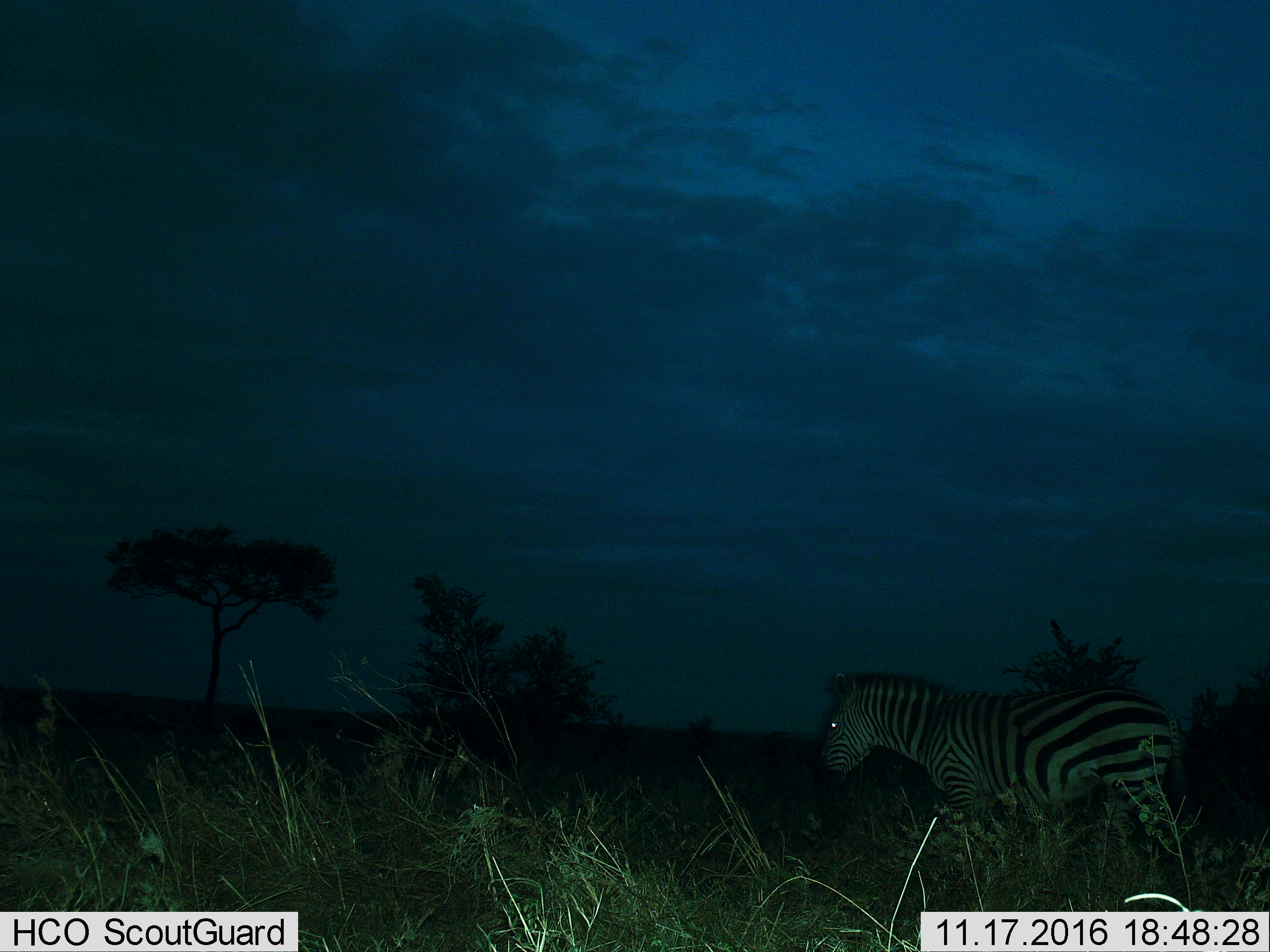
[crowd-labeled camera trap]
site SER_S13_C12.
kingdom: Animalia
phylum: Chordata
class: Mammalia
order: Perissodactyla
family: Equidae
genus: Equus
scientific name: Equus quagga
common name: plains zebra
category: zebraplains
Zebraplains (plains zebra) (Equus quagga), count 1. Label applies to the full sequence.